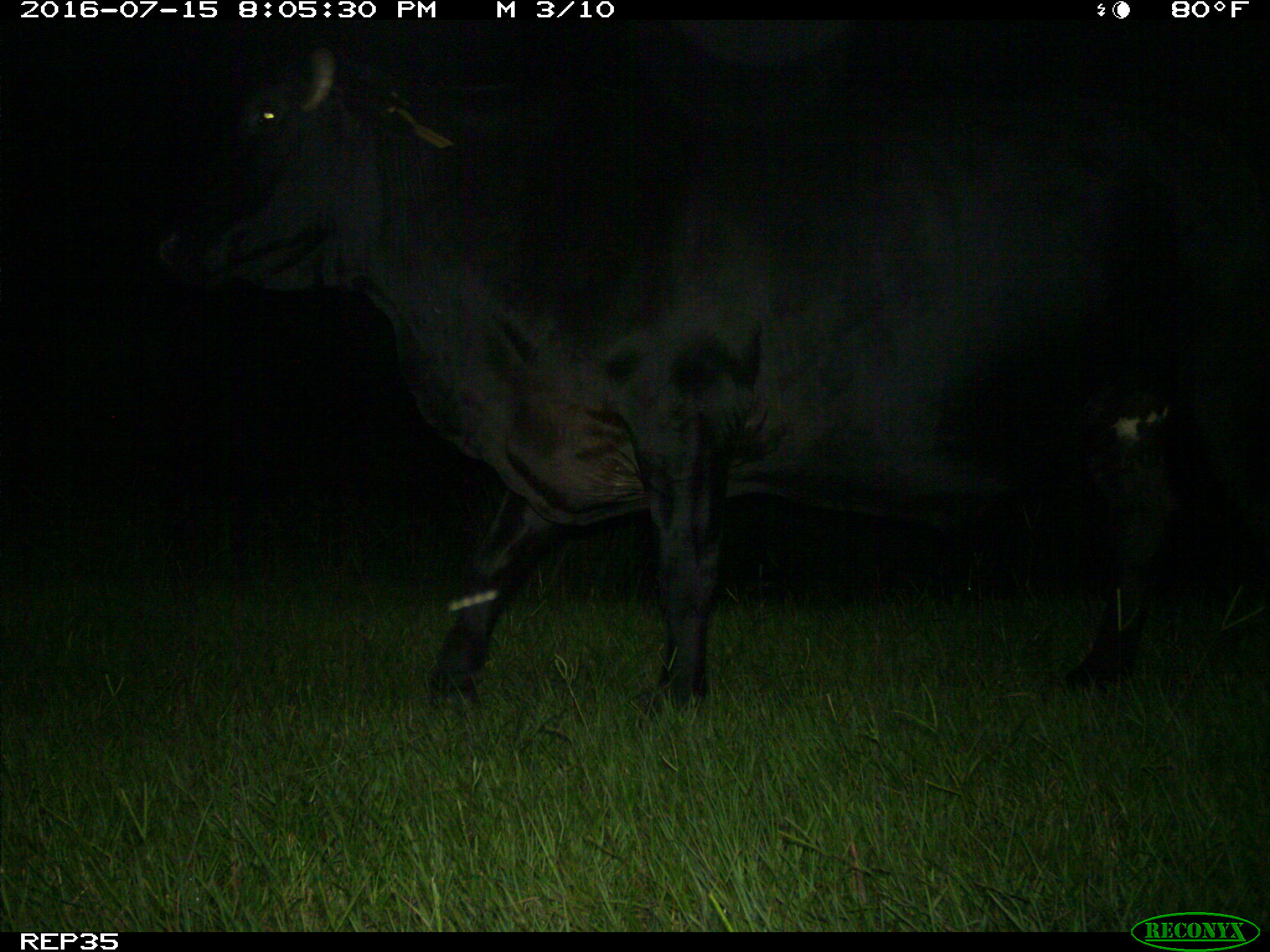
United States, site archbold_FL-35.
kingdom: Animalia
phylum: Chordata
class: Mammalia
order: Artiodactyla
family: Bovidae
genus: Bos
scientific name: Bos taurus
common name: domestic cow